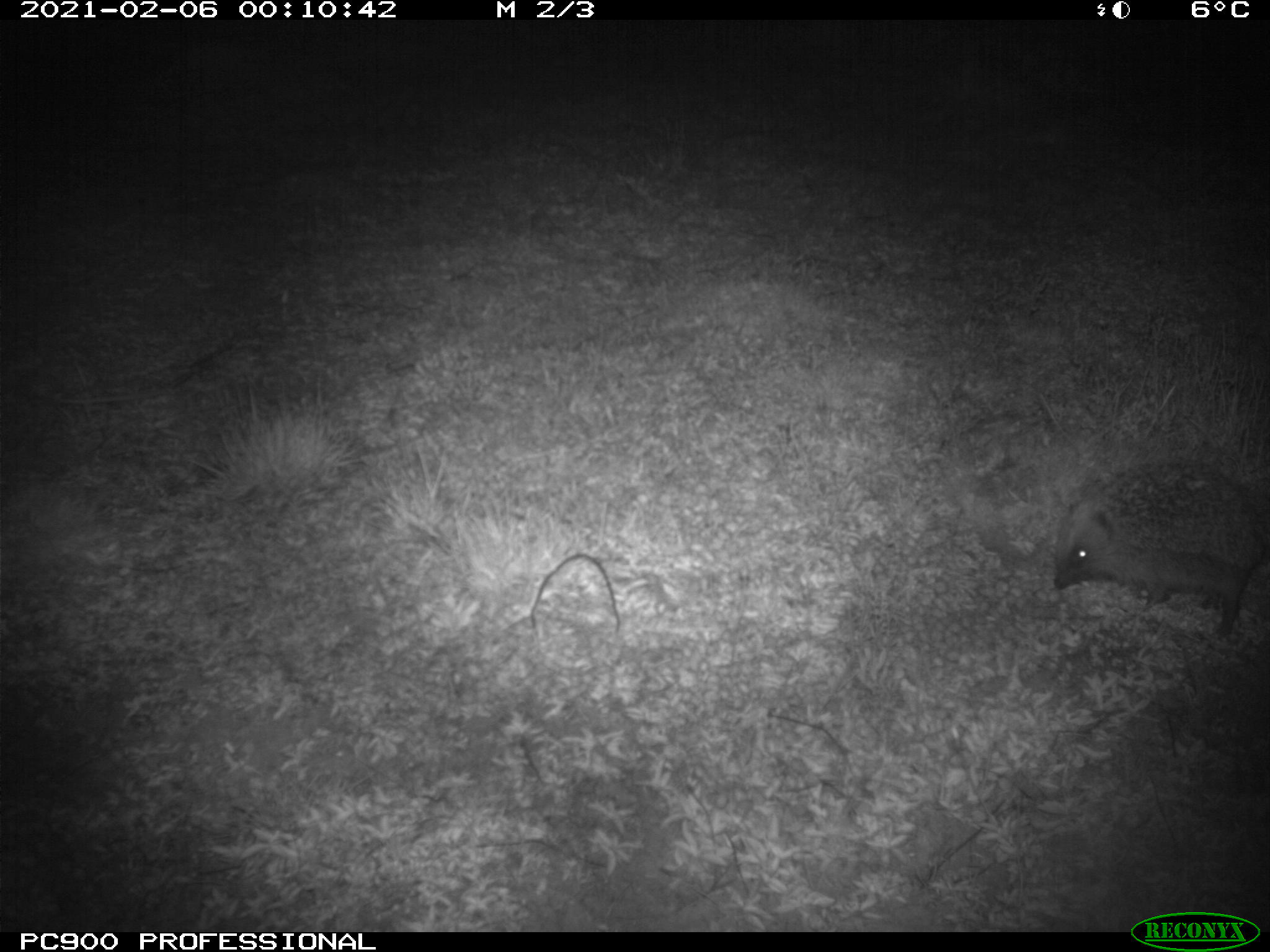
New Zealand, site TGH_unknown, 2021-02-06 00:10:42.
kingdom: Animalia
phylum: Chordata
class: Mammalia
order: Eulipotyphla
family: Erinaceidae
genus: Erinaceus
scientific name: Erinaceus europaeus europaeus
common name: european hedgehog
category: hedgehog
Hedgehog (european hedgehog) (Erinaceus europaeus europaeus).